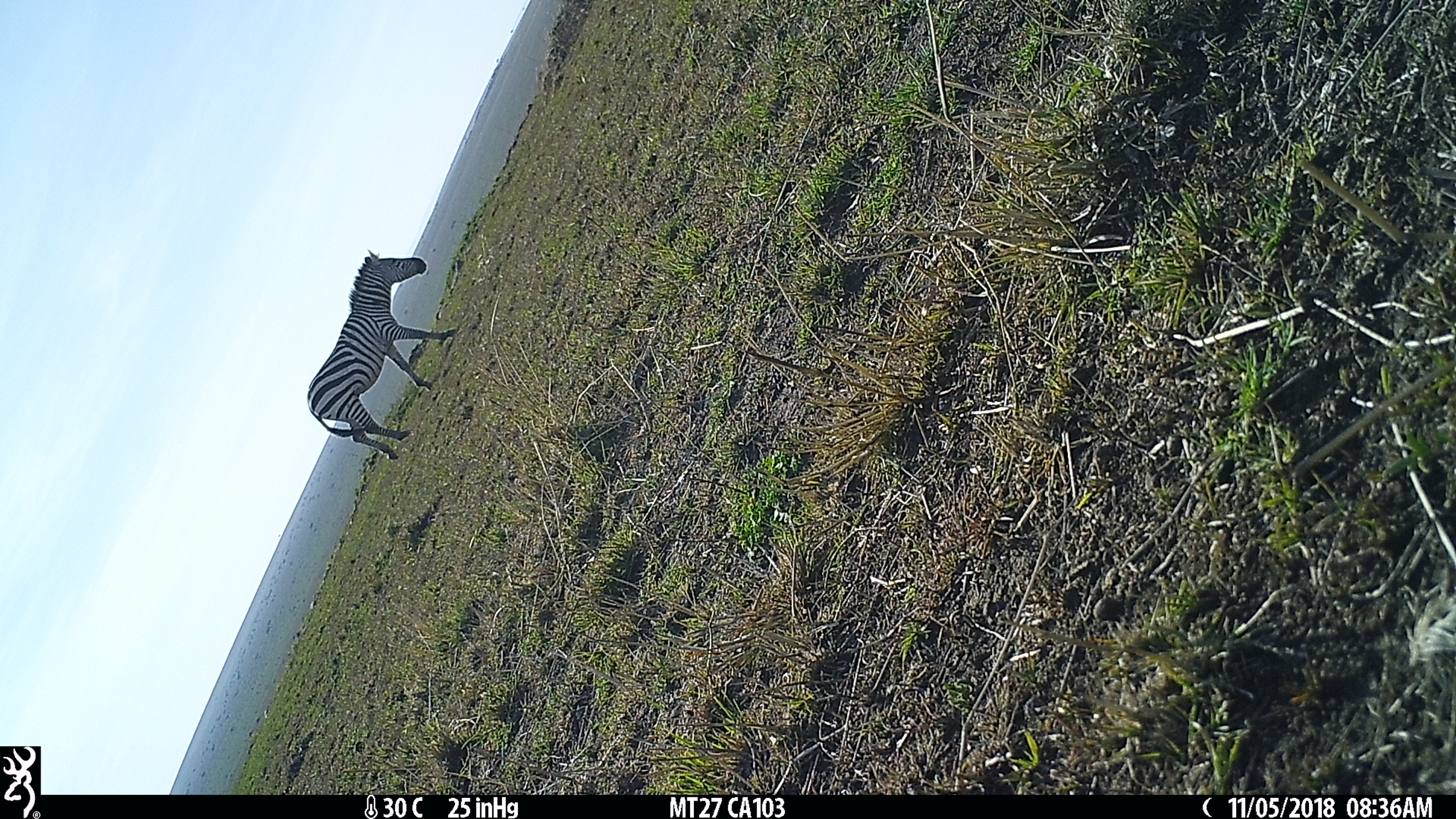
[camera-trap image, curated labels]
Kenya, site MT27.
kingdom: Animalia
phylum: Chordata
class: Mammalia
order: Perissodactyla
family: Equidae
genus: Equus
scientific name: Equus quagga burchellii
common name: burchell's zebra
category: zebra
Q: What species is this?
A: Zebra (burchell's zebra) (Equus quagga burchellii).